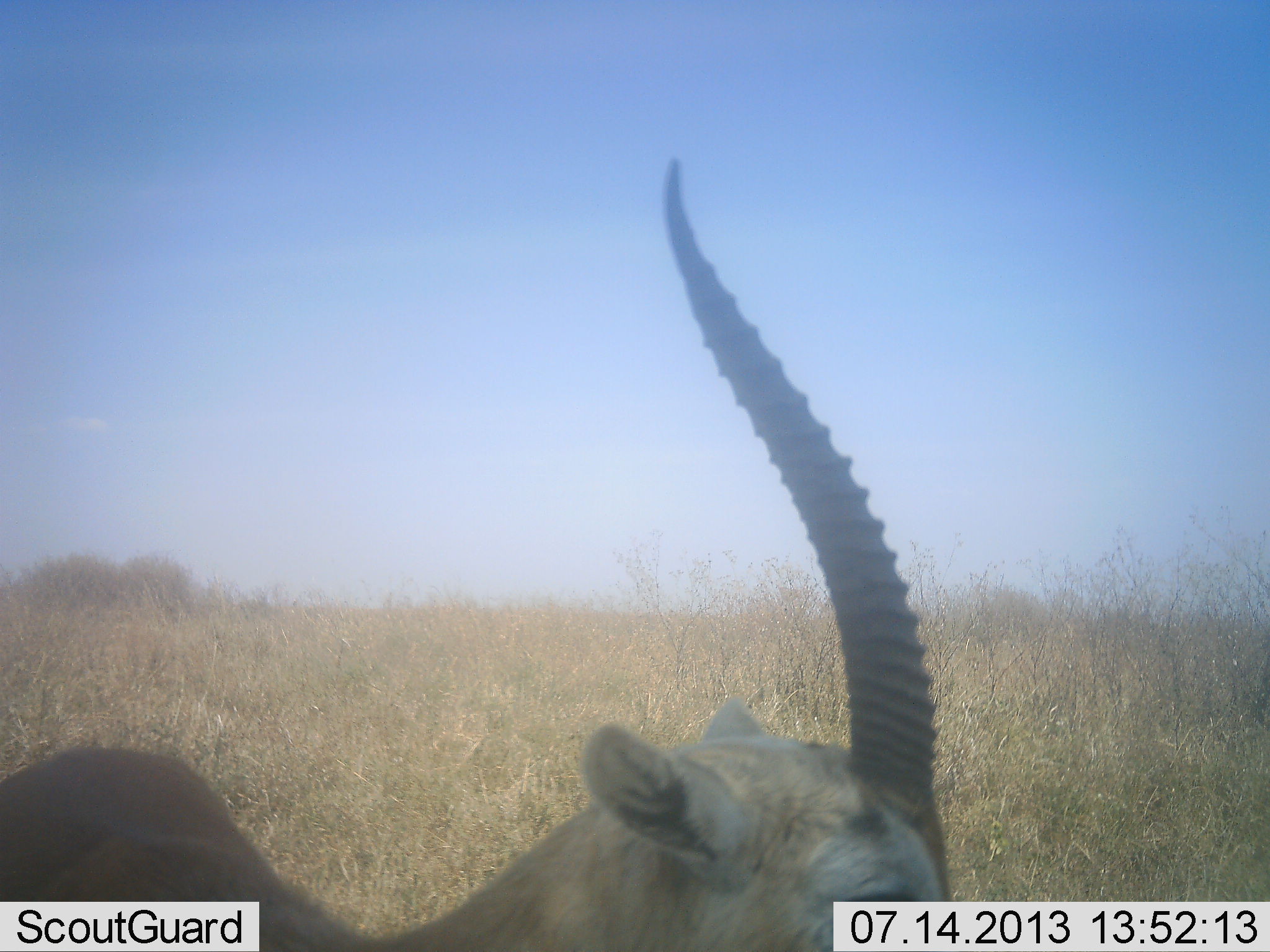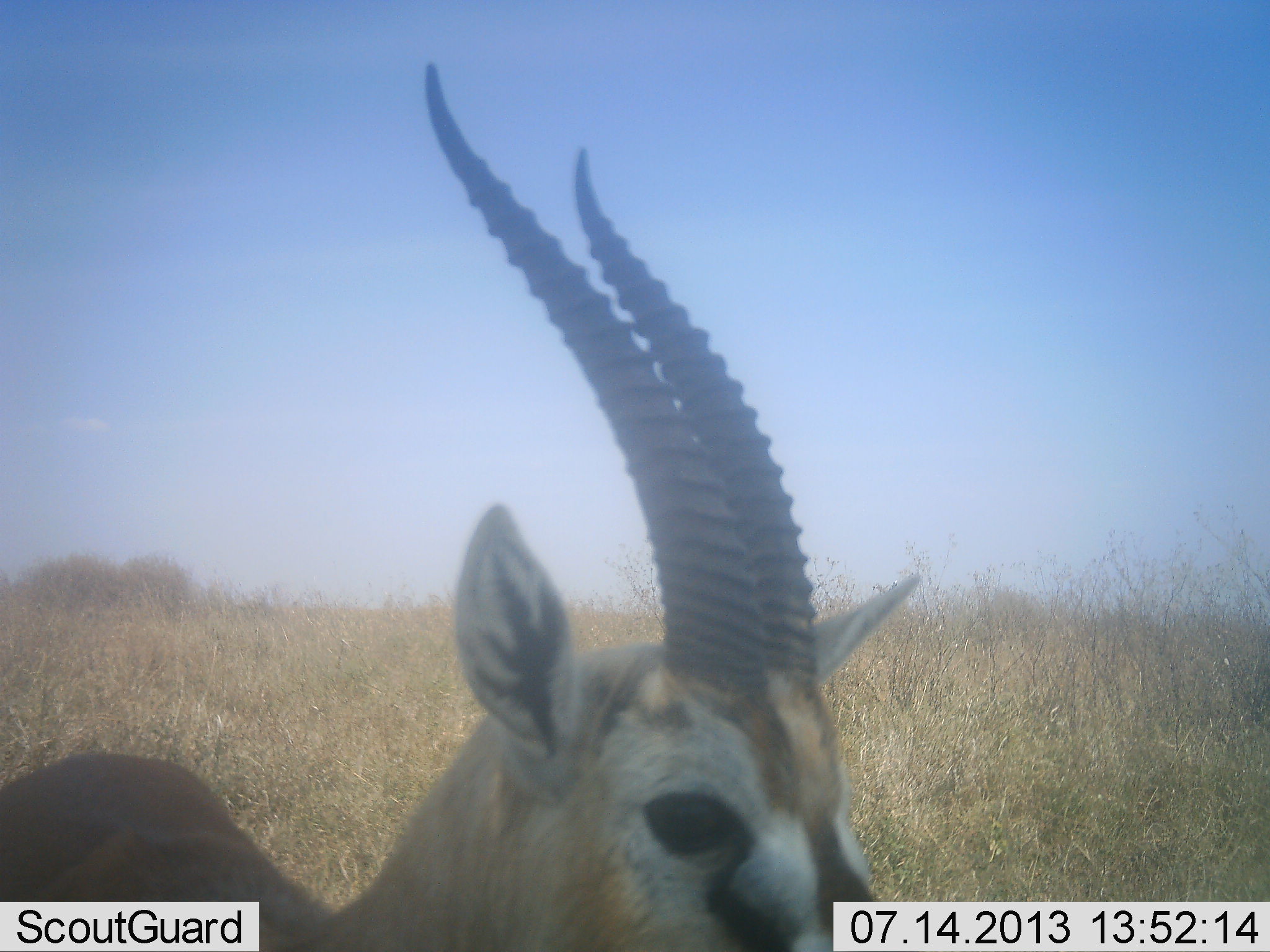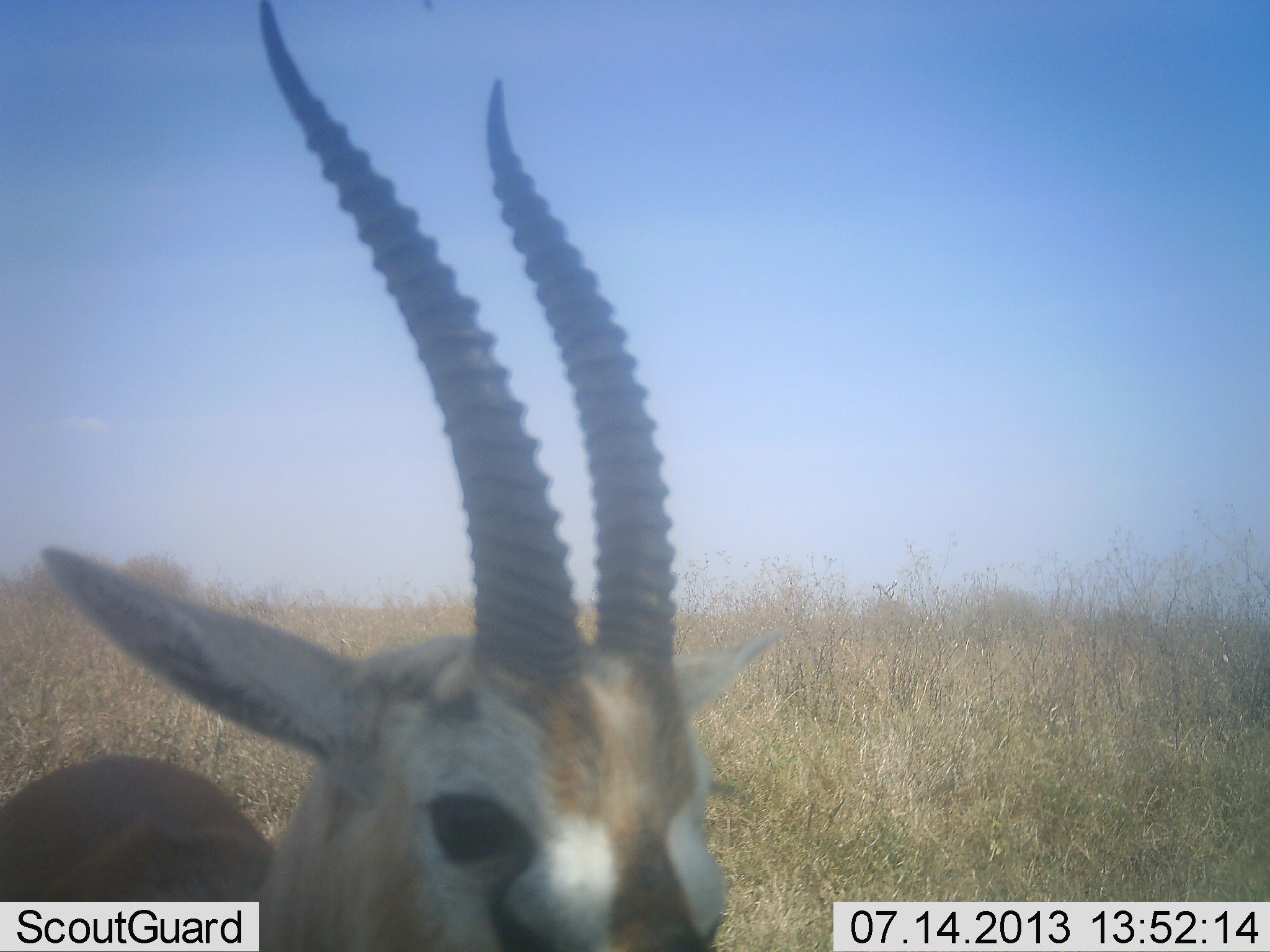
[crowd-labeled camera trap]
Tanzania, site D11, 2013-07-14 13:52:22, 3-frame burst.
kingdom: Animalia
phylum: Chordata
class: Mammalia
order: Artiodactyla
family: Bovidae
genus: Eudorcas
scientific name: Eudorcas thomsonii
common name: thomson's gazelle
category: gazellethomsons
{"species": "gazellethomsons (thomson's gazelle) (Eudorcas thomsonii)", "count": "1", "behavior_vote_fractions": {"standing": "96%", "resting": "0%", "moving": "8%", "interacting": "0%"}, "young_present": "0%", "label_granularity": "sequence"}